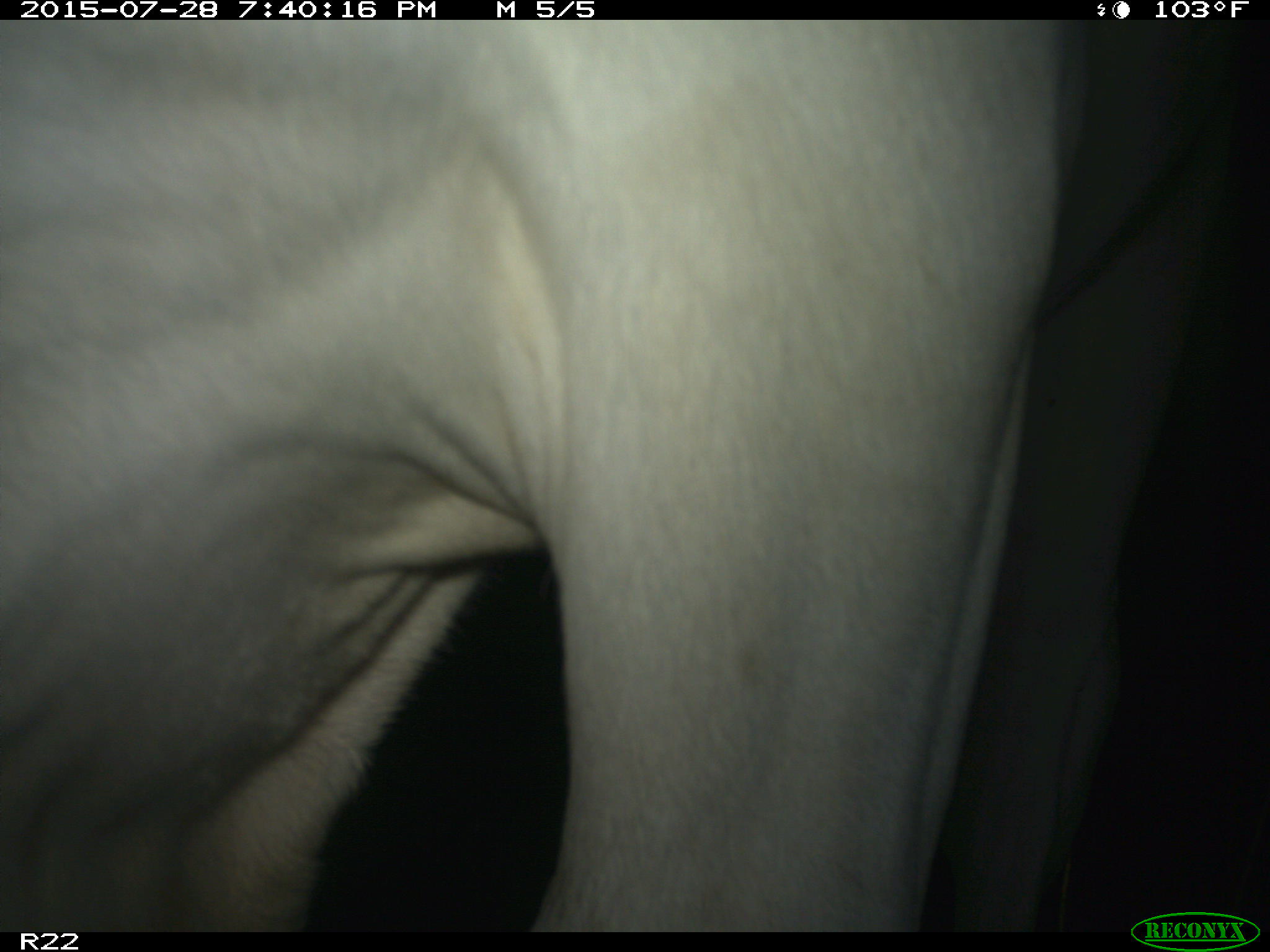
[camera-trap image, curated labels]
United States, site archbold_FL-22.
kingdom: Animalia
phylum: Chordata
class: Mammalia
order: Artiodactyla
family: Bovidae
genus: Bos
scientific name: Bos taurus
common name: domestic cow